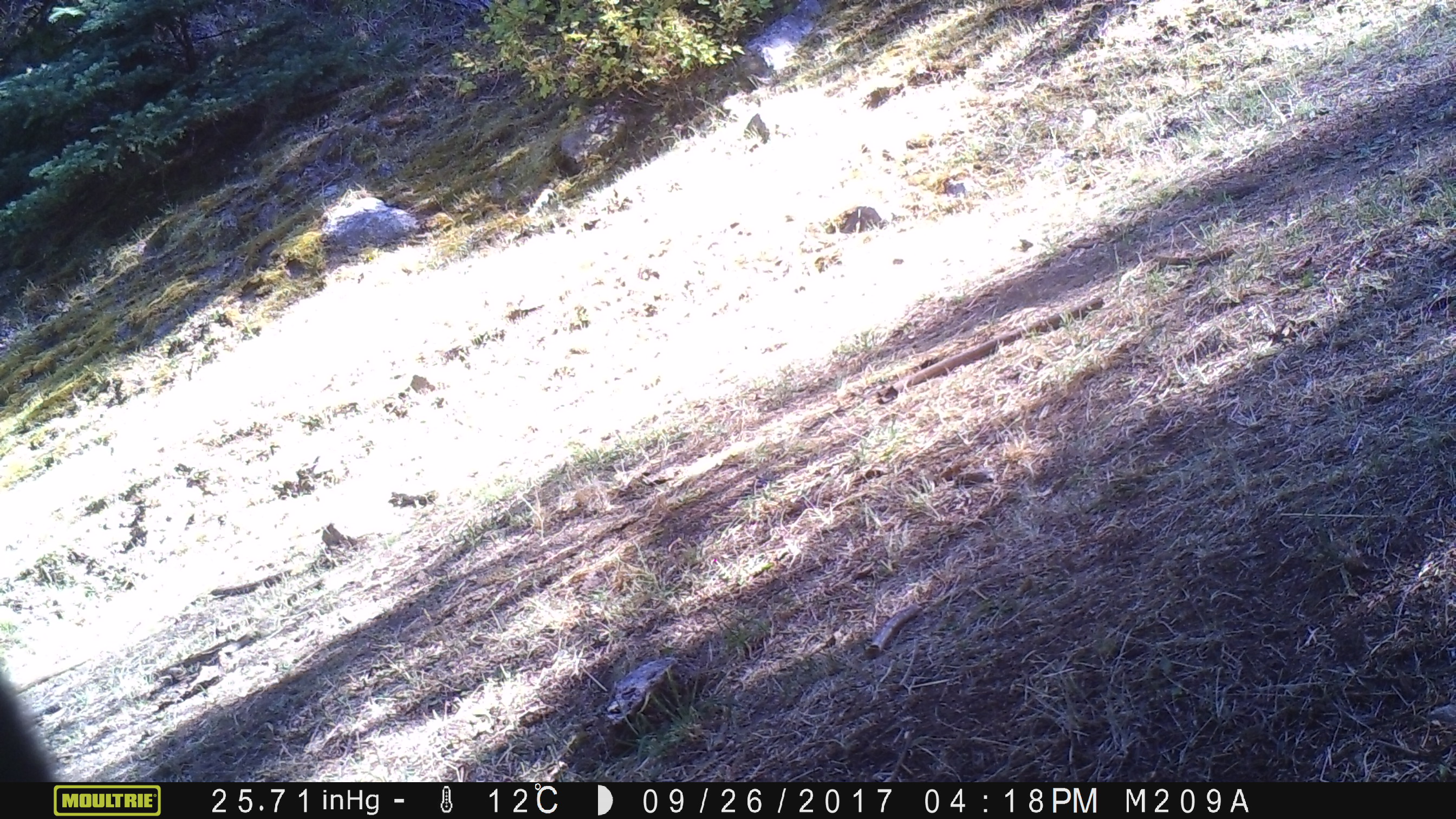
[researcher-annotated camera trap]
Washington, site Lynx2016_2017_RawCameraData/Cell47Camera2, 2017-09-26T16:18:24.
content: unidentified animal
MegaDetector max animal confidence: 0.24